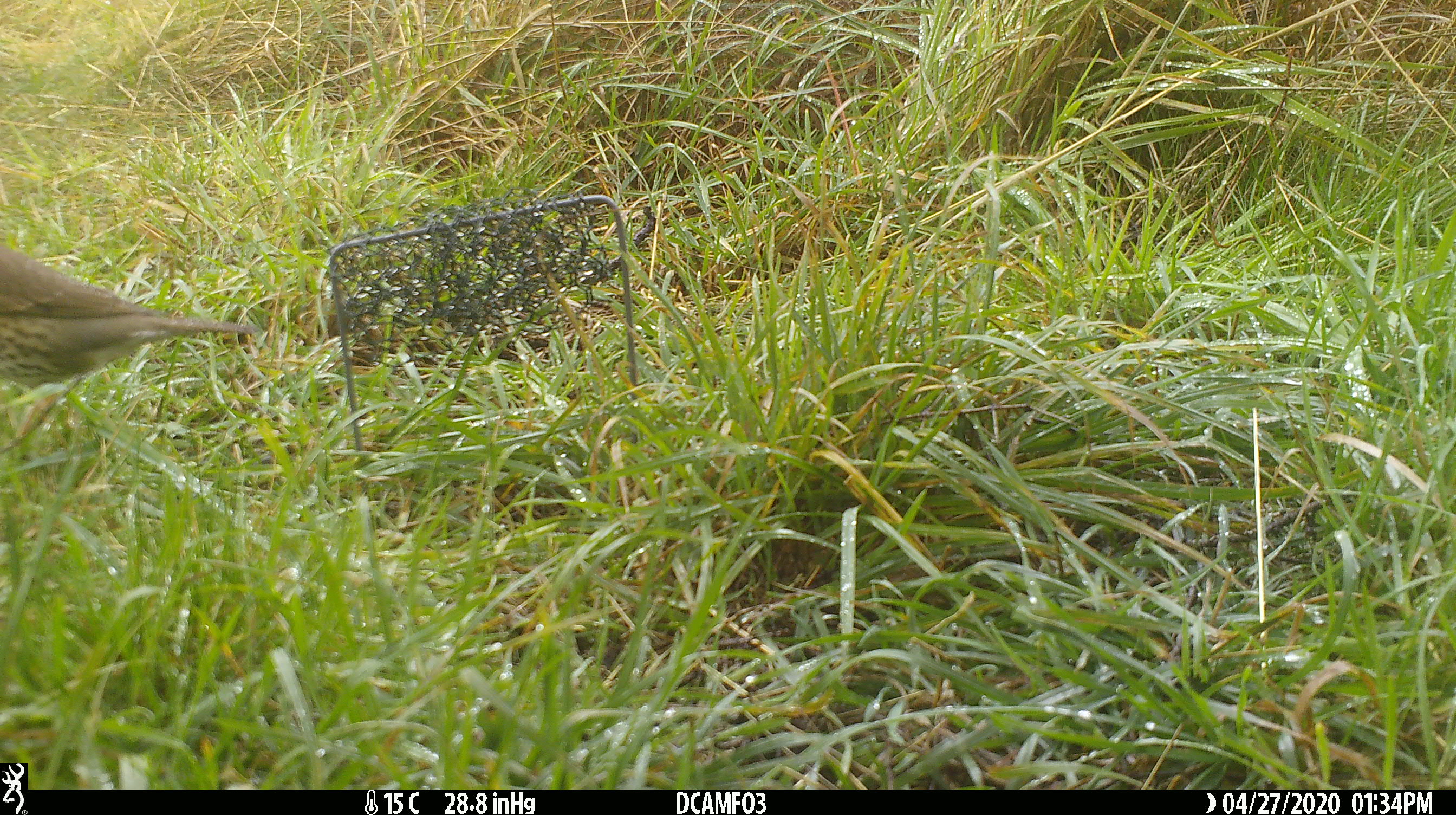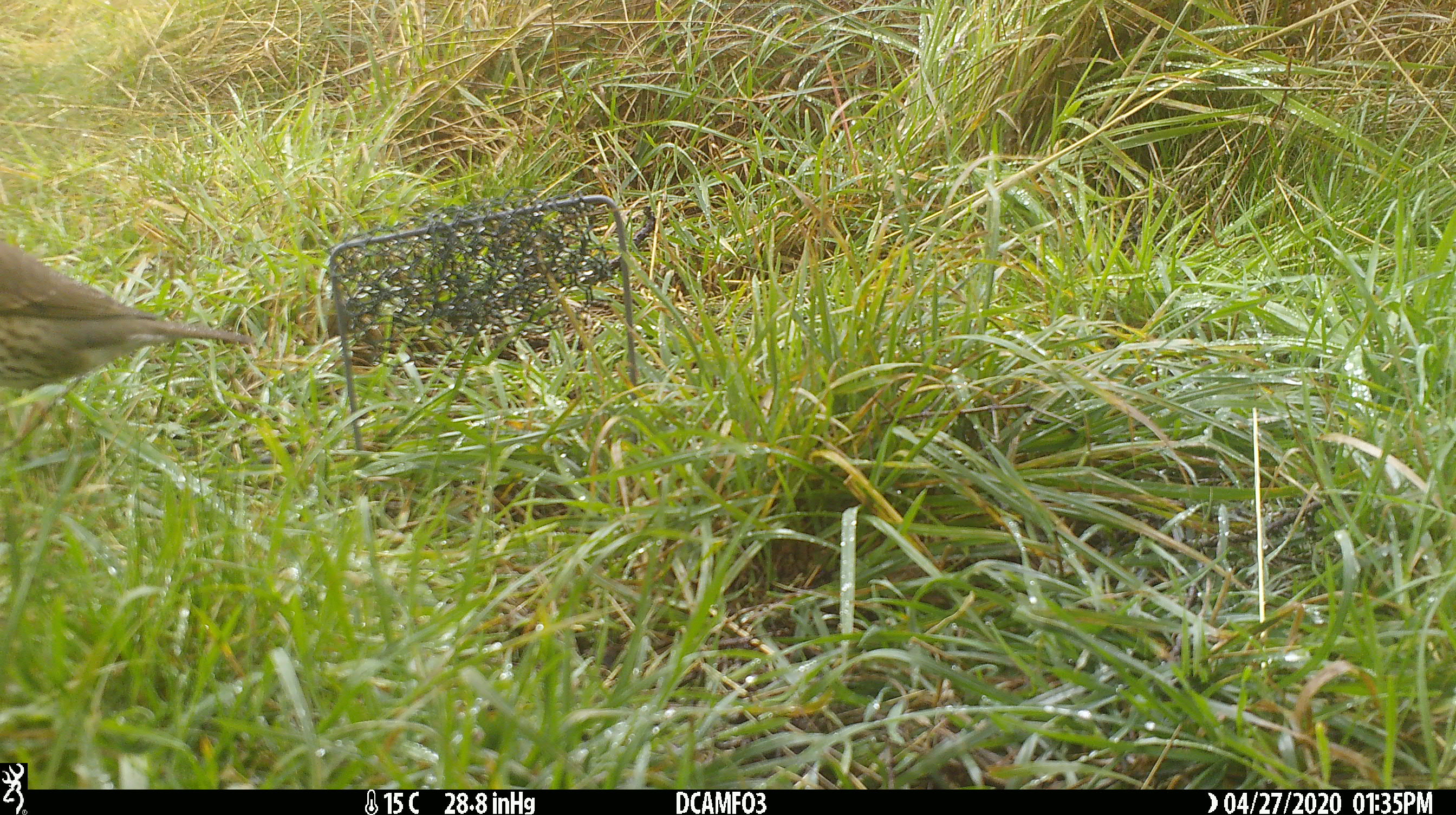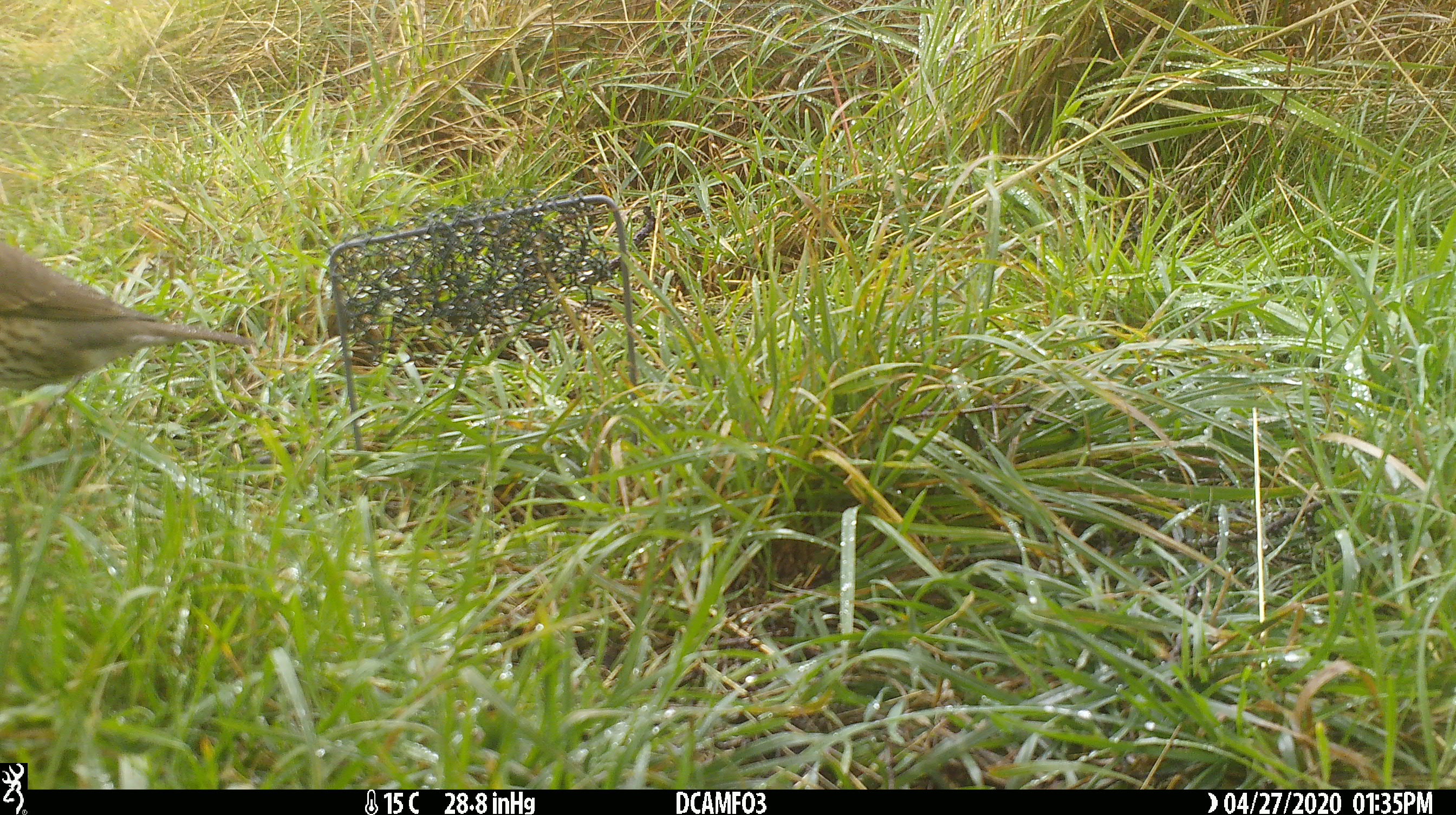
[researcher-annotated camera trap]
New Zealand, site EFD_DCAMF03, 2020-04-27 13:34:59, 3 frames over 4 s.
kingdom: Animalia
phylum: Chordata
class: Aves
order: Passeriformes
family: Turdidae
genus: Turdus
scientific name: Turdus philomelos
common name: song thrush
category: thrush